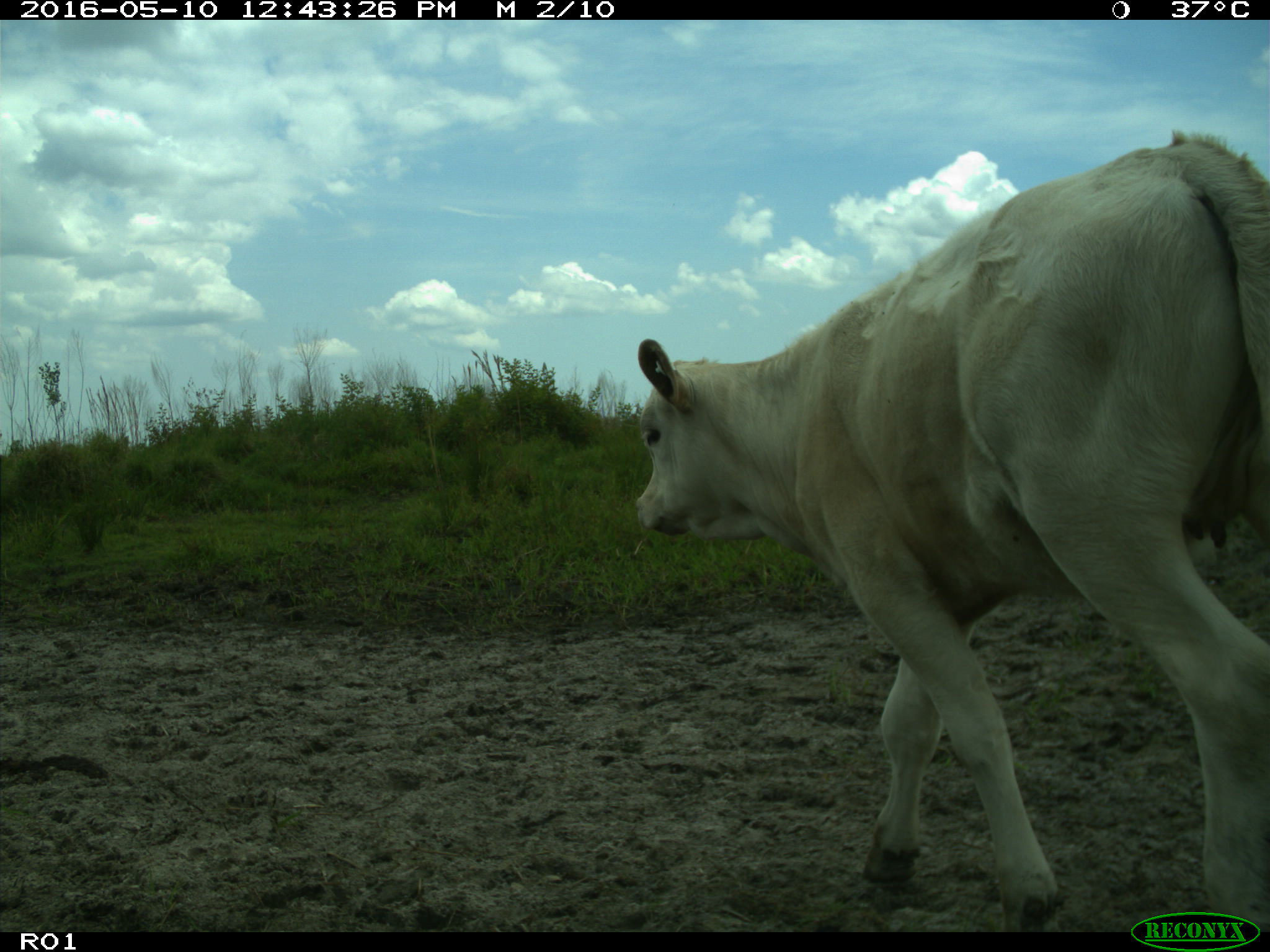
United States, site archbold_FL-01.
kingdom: Animalia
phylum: Chordata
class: Mammalia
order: Artiodactyla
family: Bovidae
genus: Bos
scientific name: Bos taurus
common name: domestic cow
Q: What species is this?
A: Bos taurus (domestic cow).